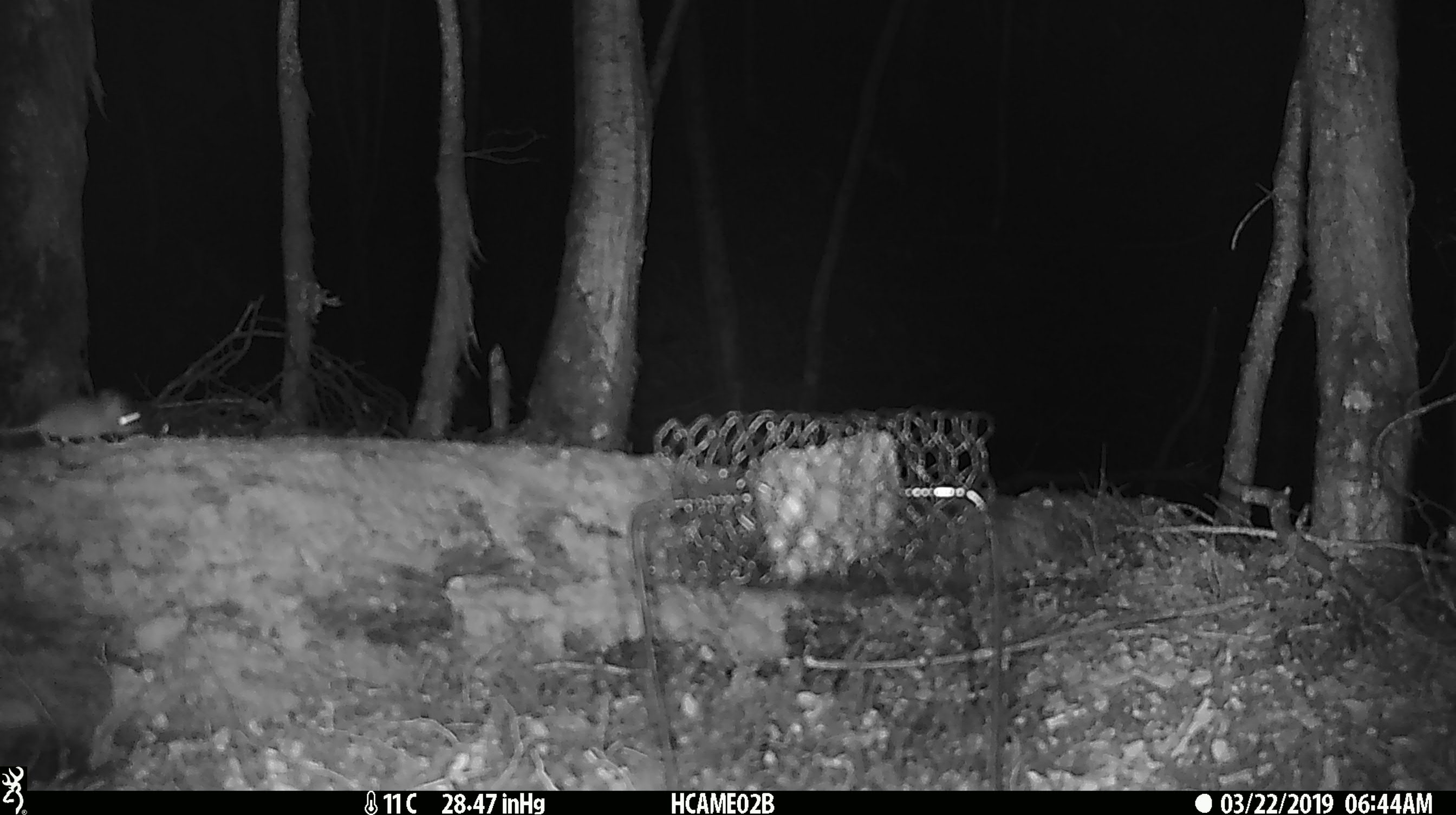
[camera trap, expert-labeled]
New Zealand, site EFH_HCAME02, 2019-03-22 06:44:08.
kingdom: Animalia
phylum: Chordata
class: Mammalia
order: Rodentia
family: Muridae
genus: Mus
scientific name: Mus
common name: mouse